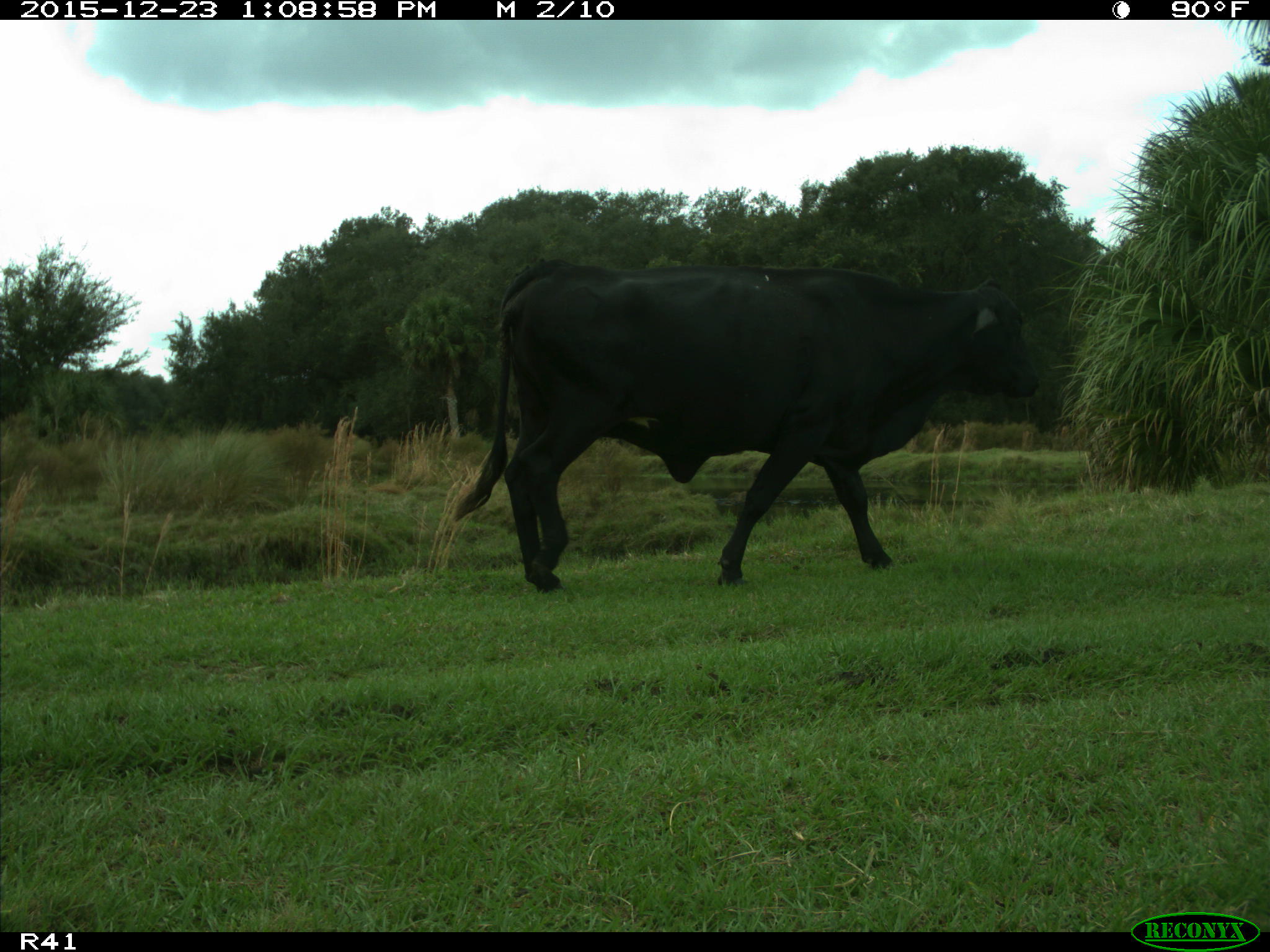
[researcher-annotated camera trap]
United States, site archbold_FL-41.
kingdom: Animalia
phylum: Chordata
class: Mammalia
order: Artiodactyla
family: Bovidae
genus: Bos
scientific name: Bos taurus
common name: domestic cow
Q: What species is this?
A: Bos taurus (domestic cow).